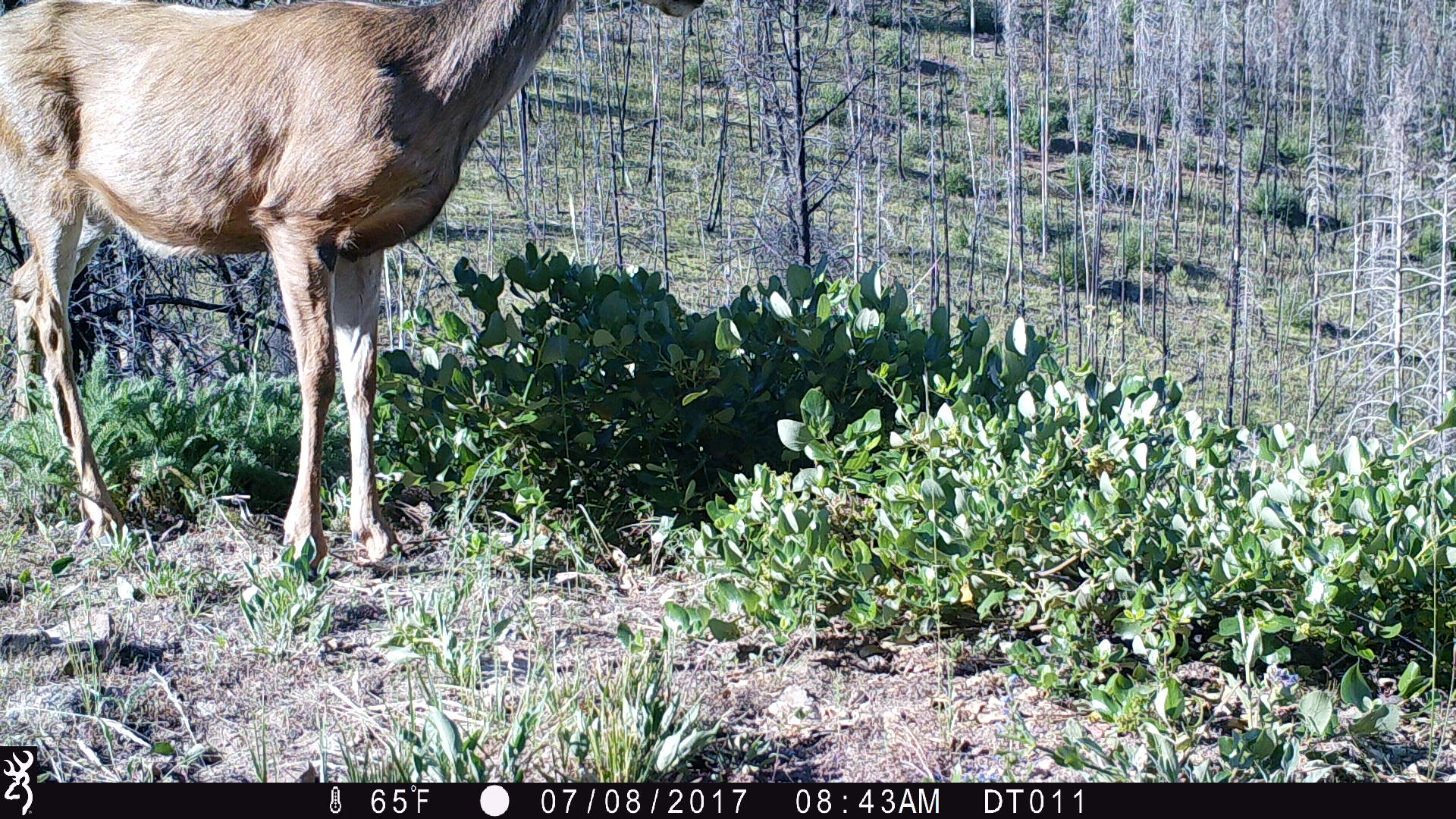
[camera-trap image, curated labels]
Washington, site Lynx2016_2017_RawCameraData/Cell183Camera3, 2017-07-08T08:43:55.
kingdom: Animalia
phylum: Chordata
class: Mammalia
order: Artiodactyla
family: Cervidae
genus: Odocoileus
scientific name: Odocoileus hemionus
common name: mule deer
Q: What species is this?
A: Odocoileus hemionus (mule deer).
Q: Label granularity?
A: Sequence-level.